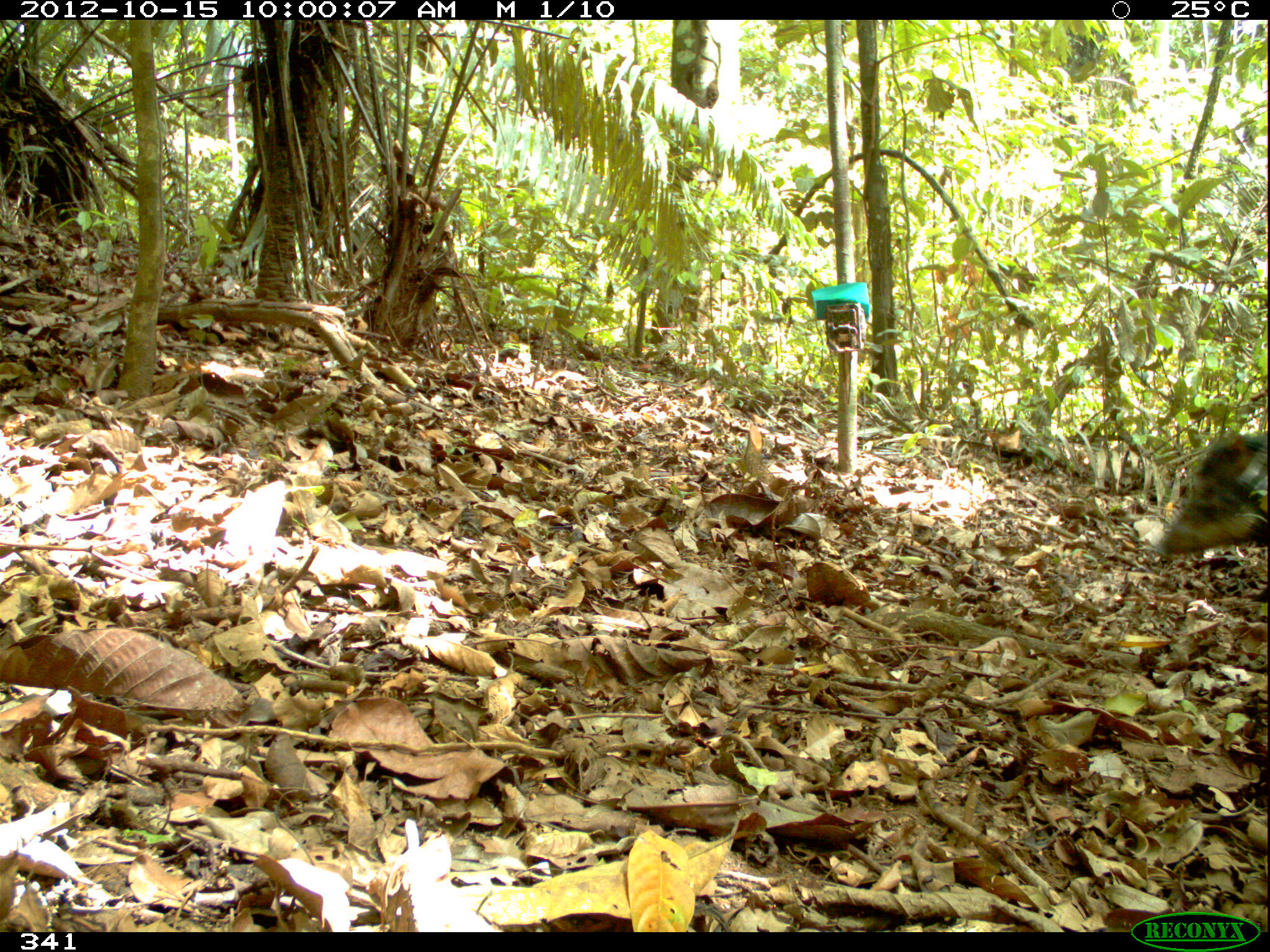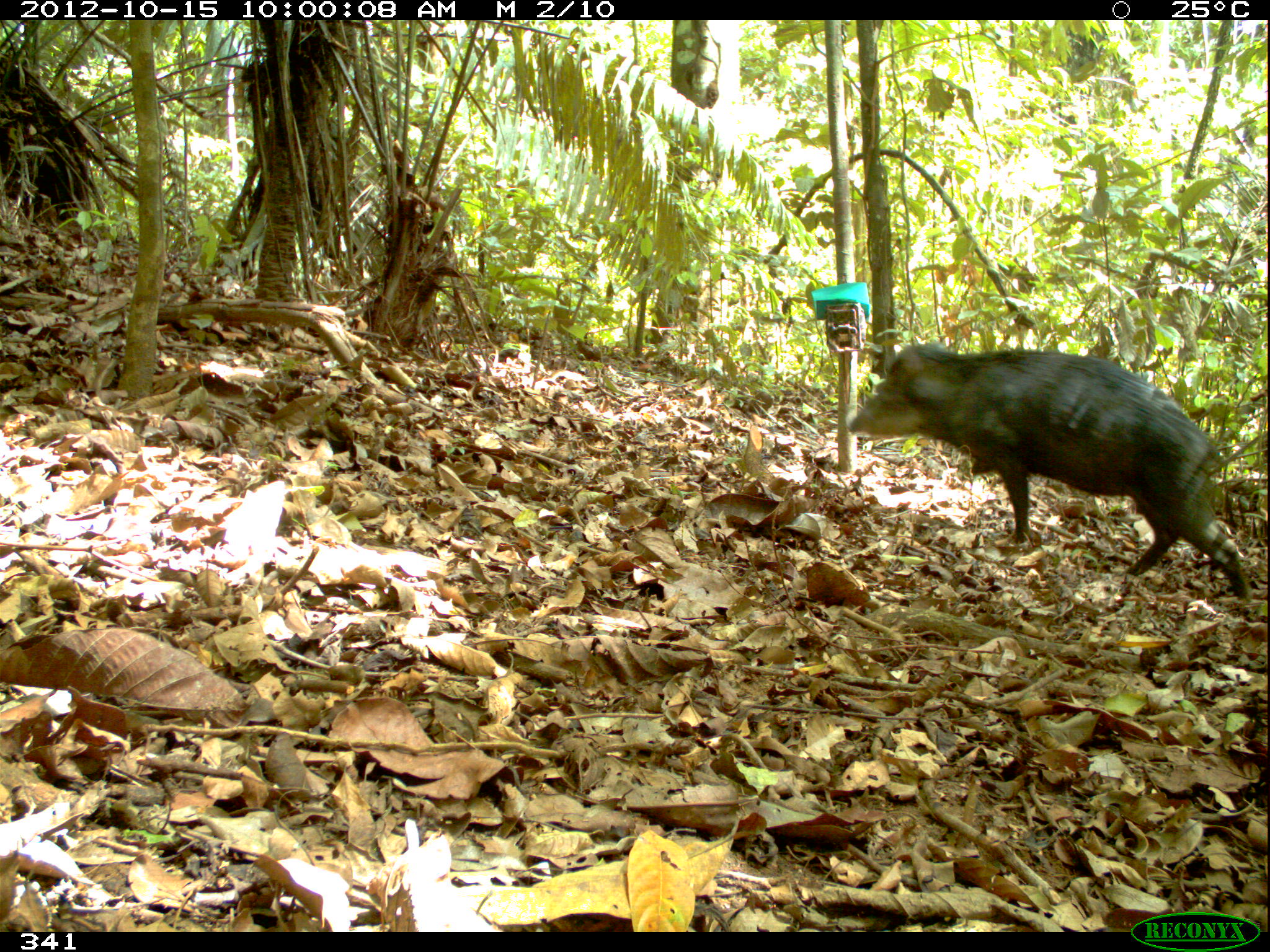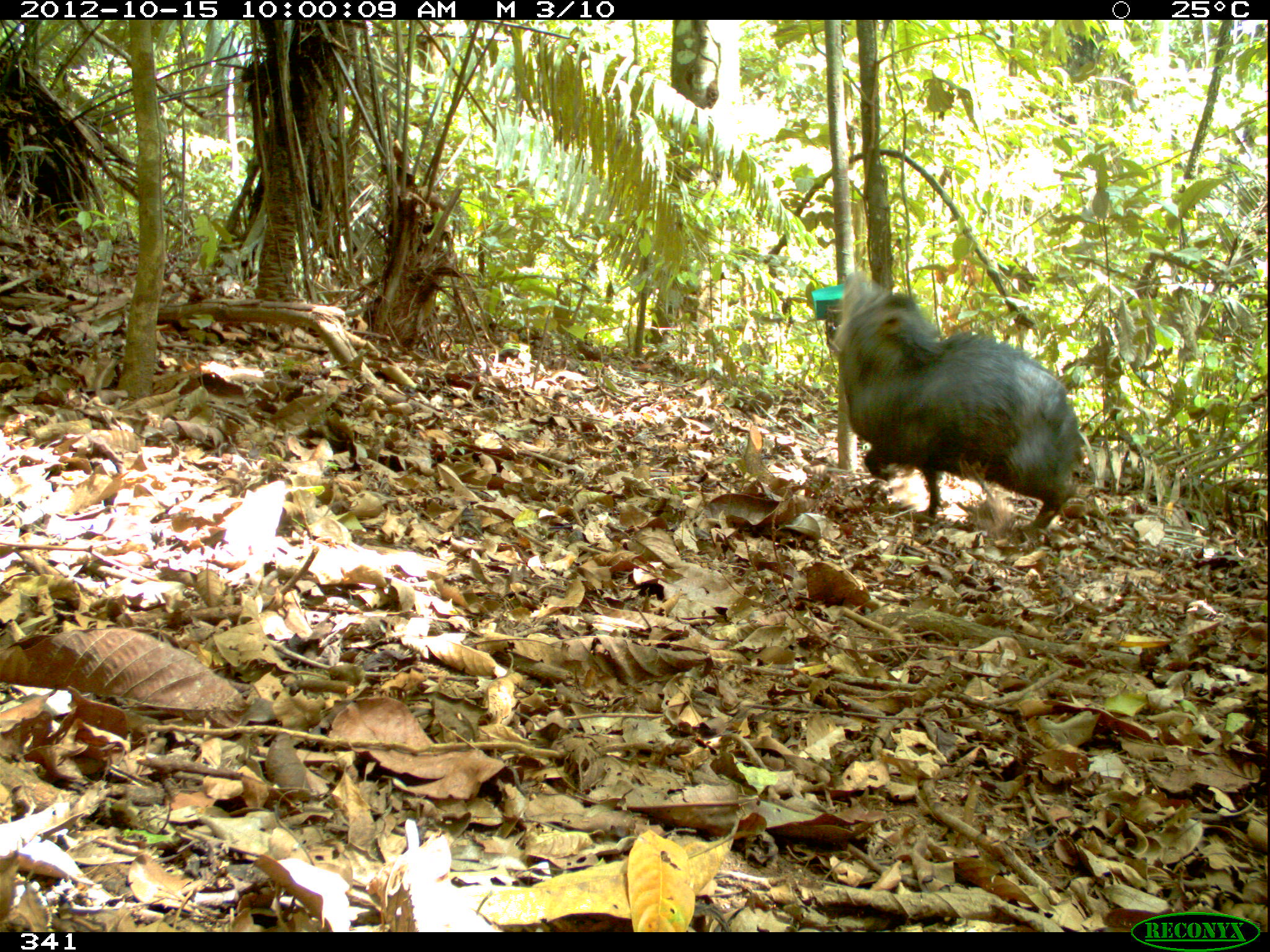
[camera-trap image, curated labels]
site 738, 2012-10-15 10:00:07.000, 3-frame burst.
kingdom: Animalia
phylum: Chordata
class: Mammalia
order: Artiodactyla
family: Tayassuidae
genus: Tayassu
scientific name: Tayassu pecari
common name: white-lipped peccary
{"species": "Tayassu pecari (white-lipped peccary)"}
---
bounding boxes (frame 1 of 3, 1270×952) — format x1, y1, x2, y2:
tayassu pecari: 1155, 426, 1270, 559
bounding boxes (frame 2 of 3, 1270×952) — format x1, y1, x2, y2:
tayassu pecari: 846, 340, 1251, 601